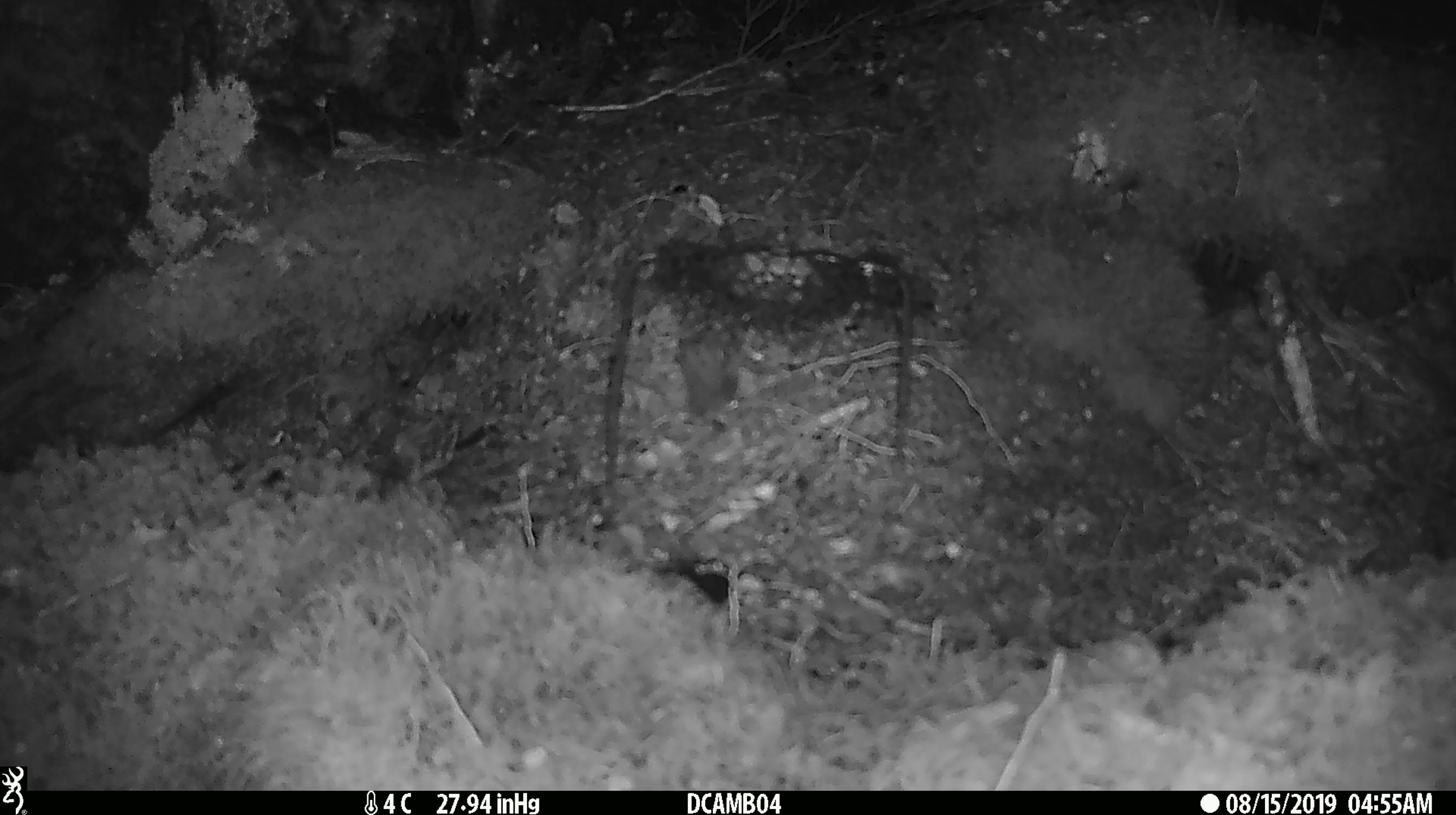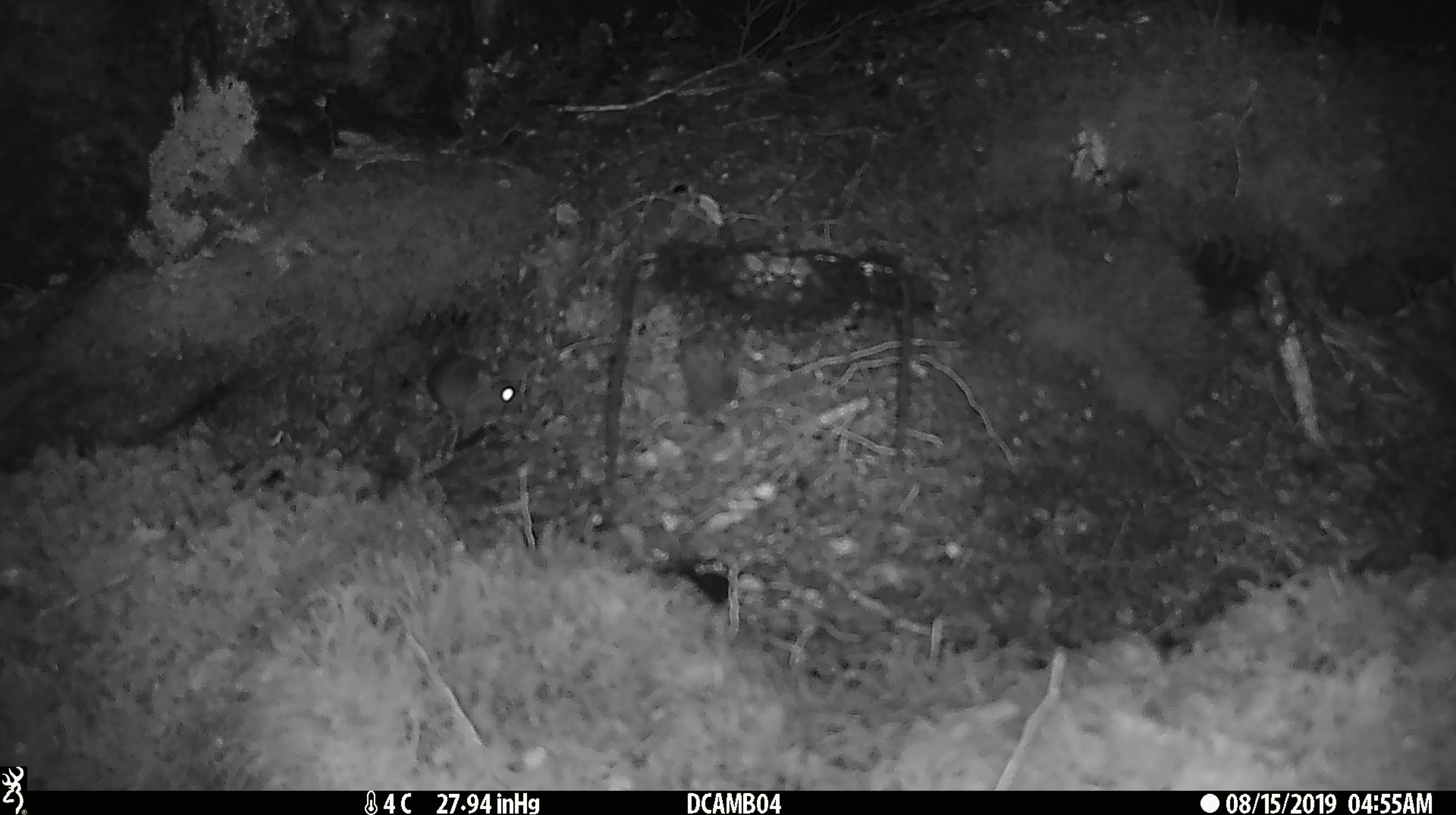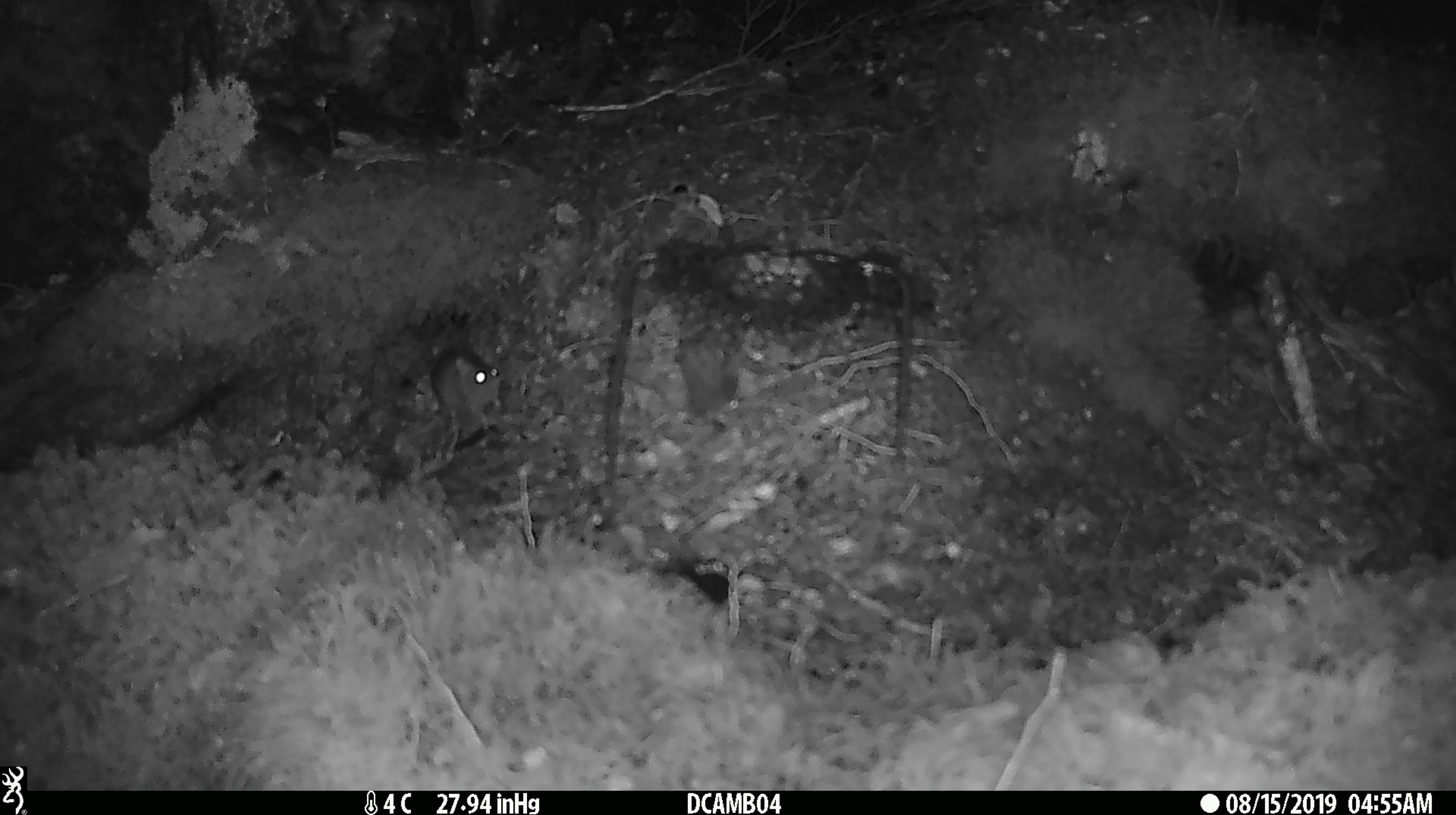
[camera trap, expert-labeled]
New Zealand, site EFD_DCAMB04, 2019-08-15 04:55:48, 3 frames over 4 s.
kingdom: Animalia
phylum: Chordata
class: Mammalia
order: Rodentia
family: Muridae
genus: Mus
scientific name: Mus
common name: mouse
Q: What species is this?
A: Mouse (Mus).